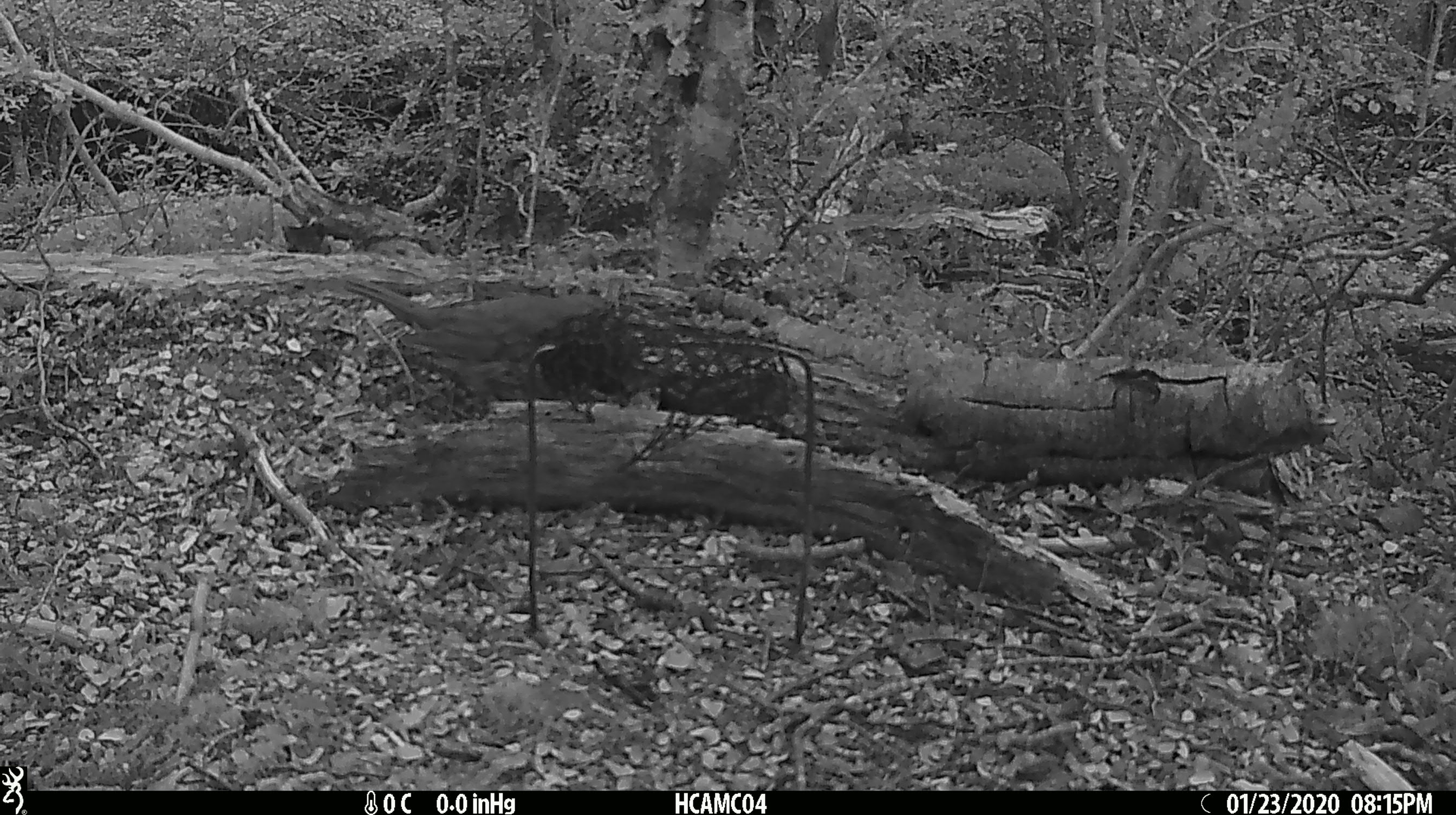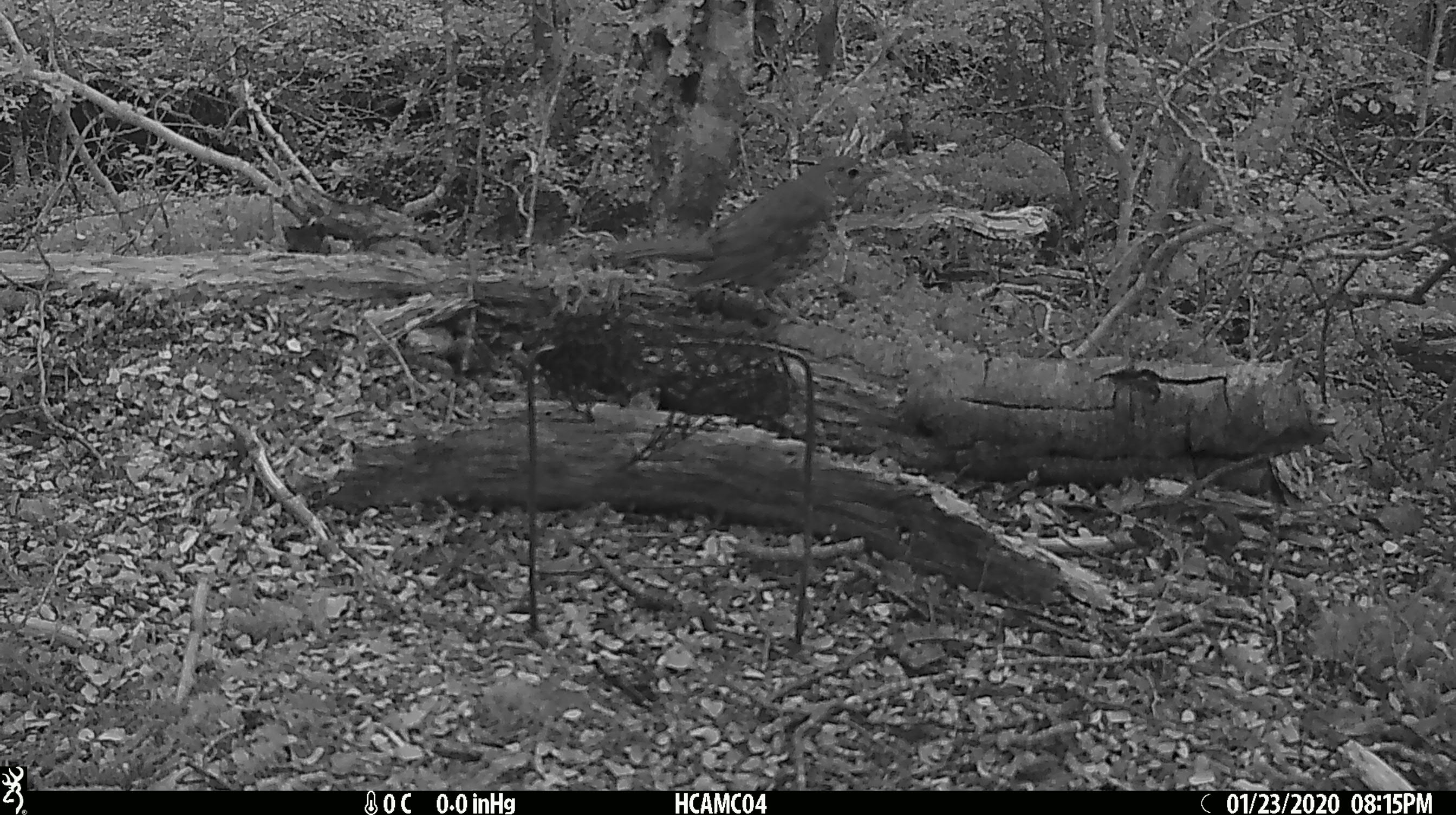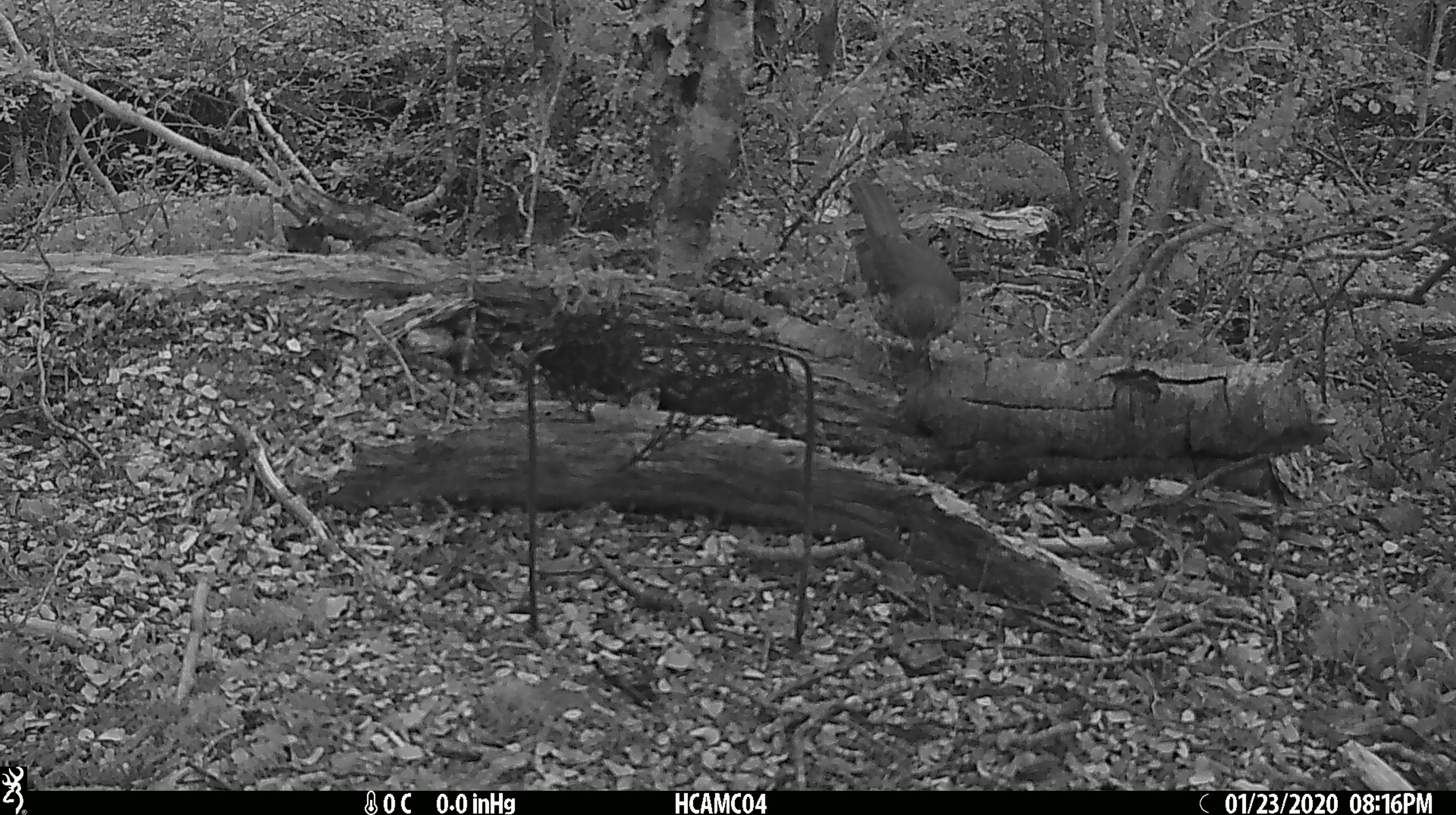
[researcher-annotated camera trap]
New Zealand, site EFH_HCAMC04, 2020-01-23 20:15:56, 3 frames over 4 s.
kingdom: Animalia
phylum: Chordata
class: Aves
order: Passeriformes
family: Turdidae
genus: Turdus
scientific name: Turdus philomelos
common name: song thrush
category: thrush